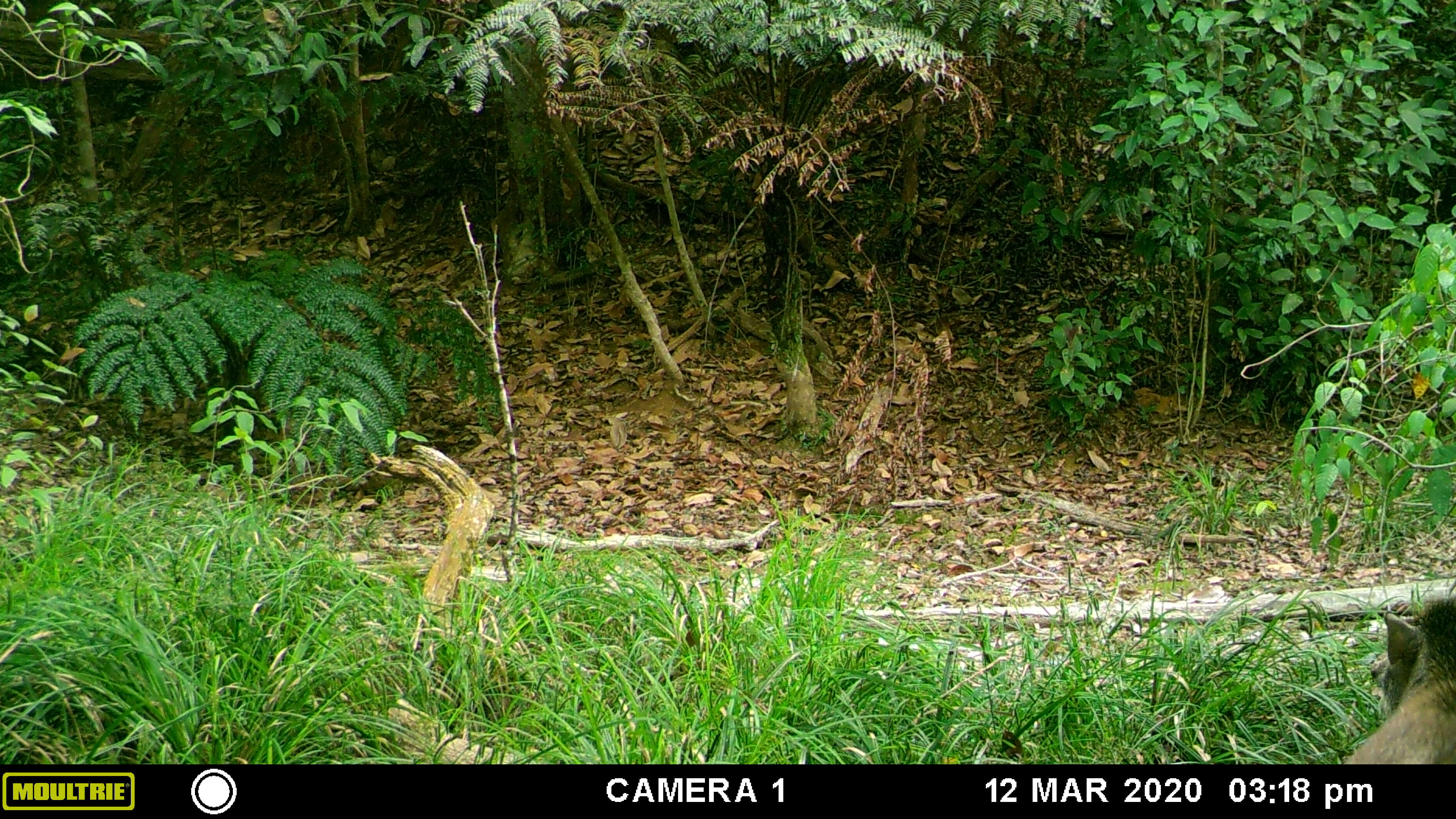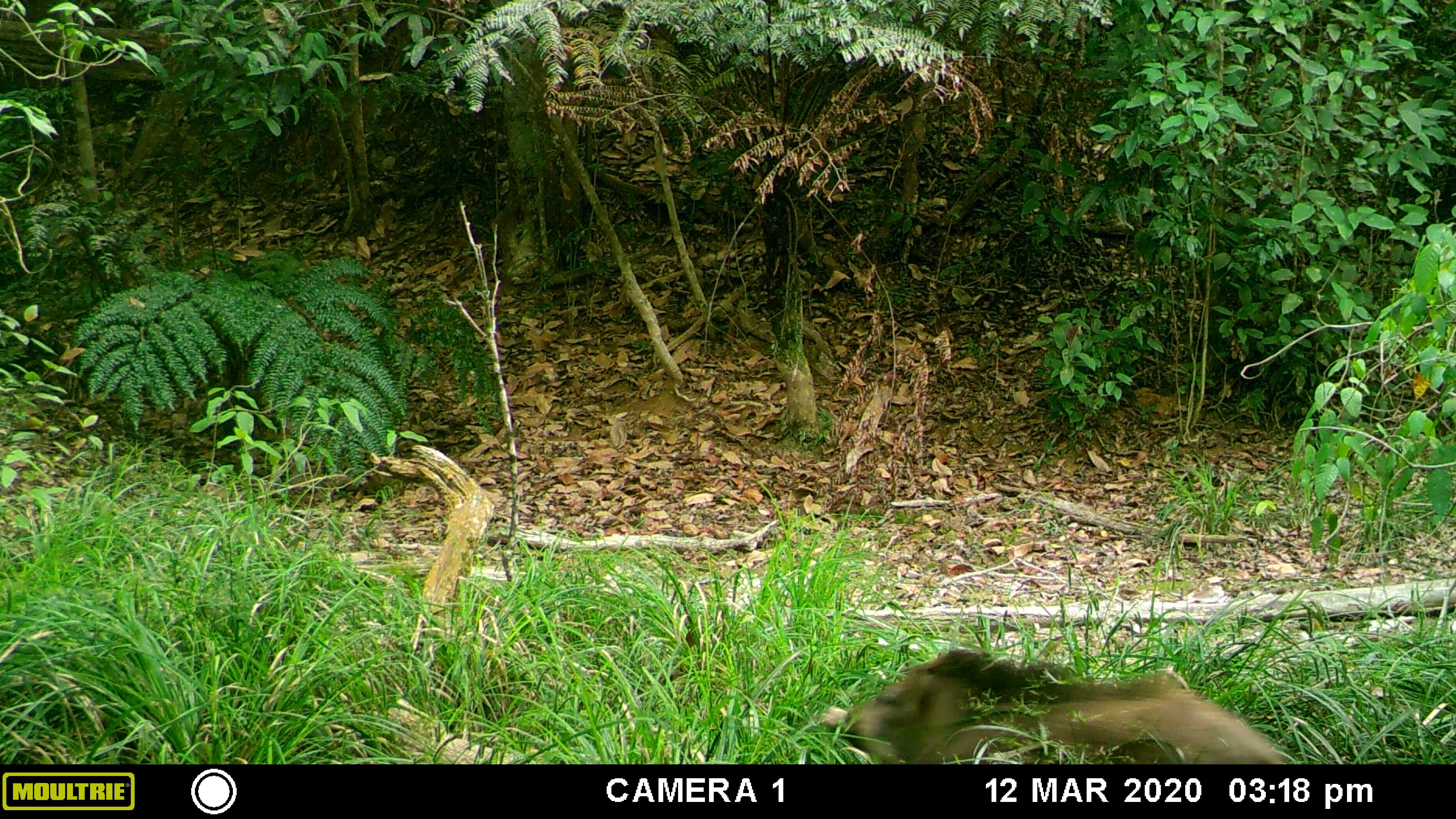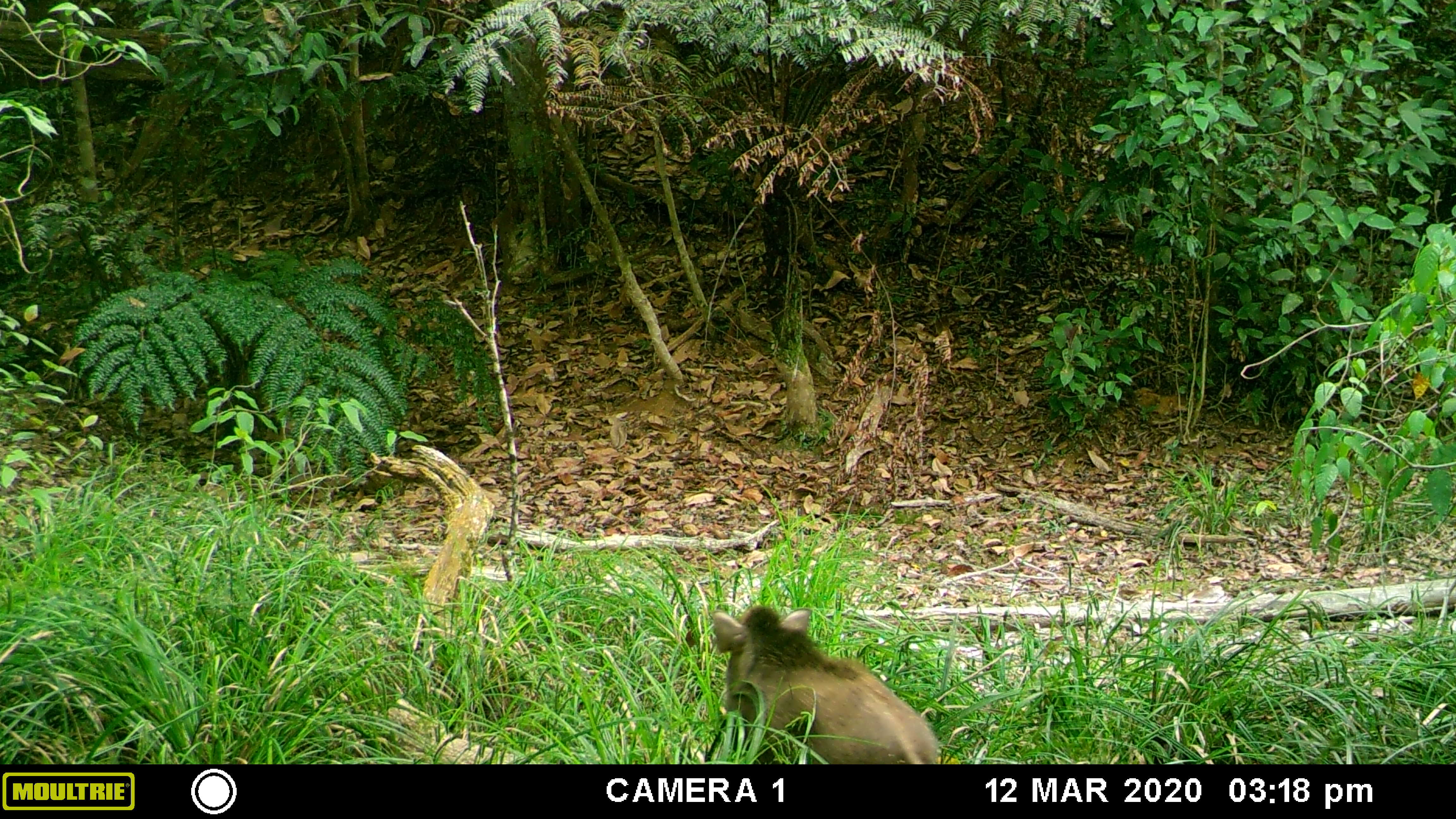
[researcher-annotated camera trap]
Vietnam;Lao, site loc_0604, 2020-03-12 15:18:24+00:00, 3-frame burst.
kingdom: Animalia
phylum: Chordata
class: Mammalia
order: Artiodactyla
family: Suidae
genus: Sus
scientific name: Sus scrofa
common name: eurasian wild pig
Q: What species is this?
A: Eurasian wild pig (Sus scrofa).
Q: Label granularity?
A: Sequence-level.